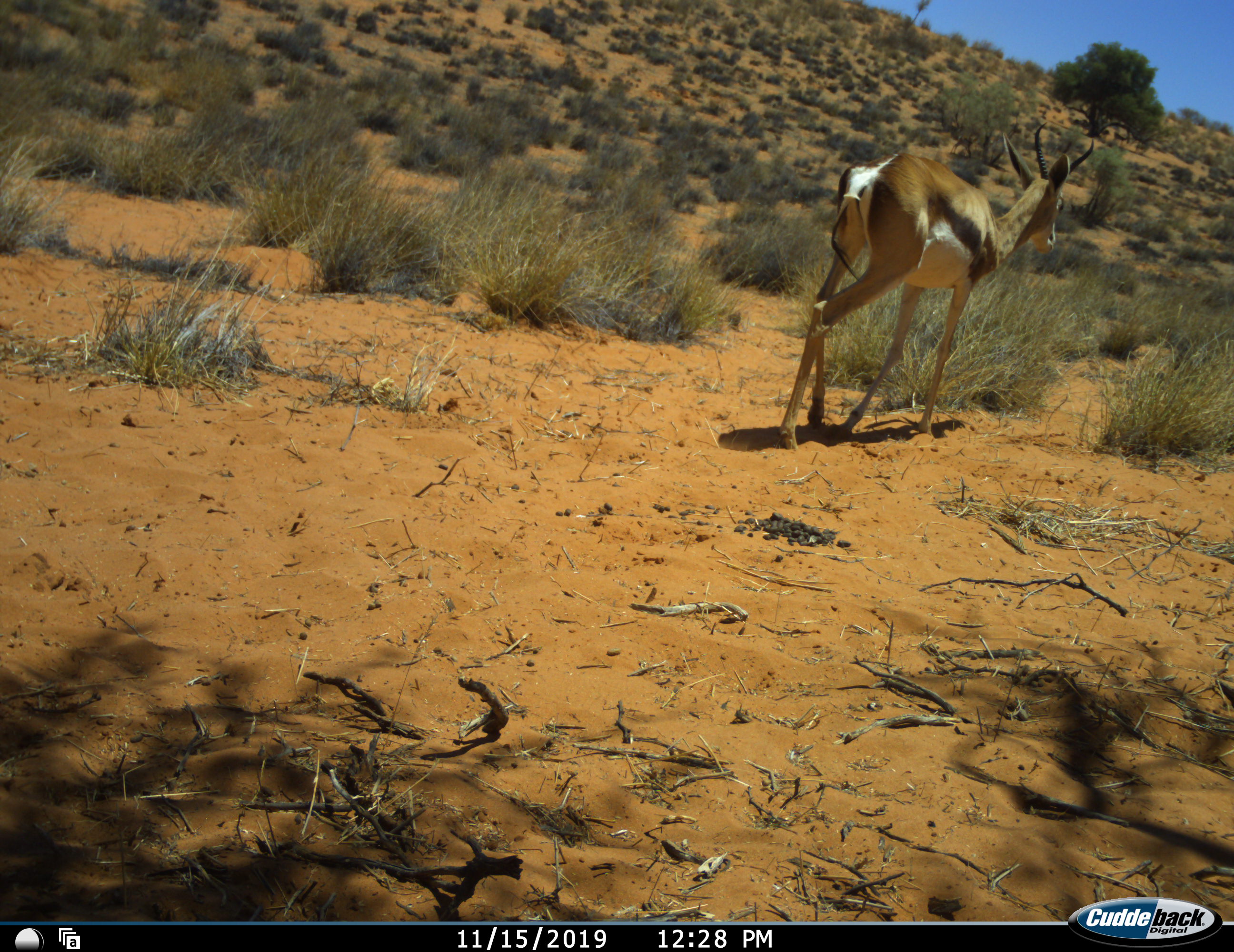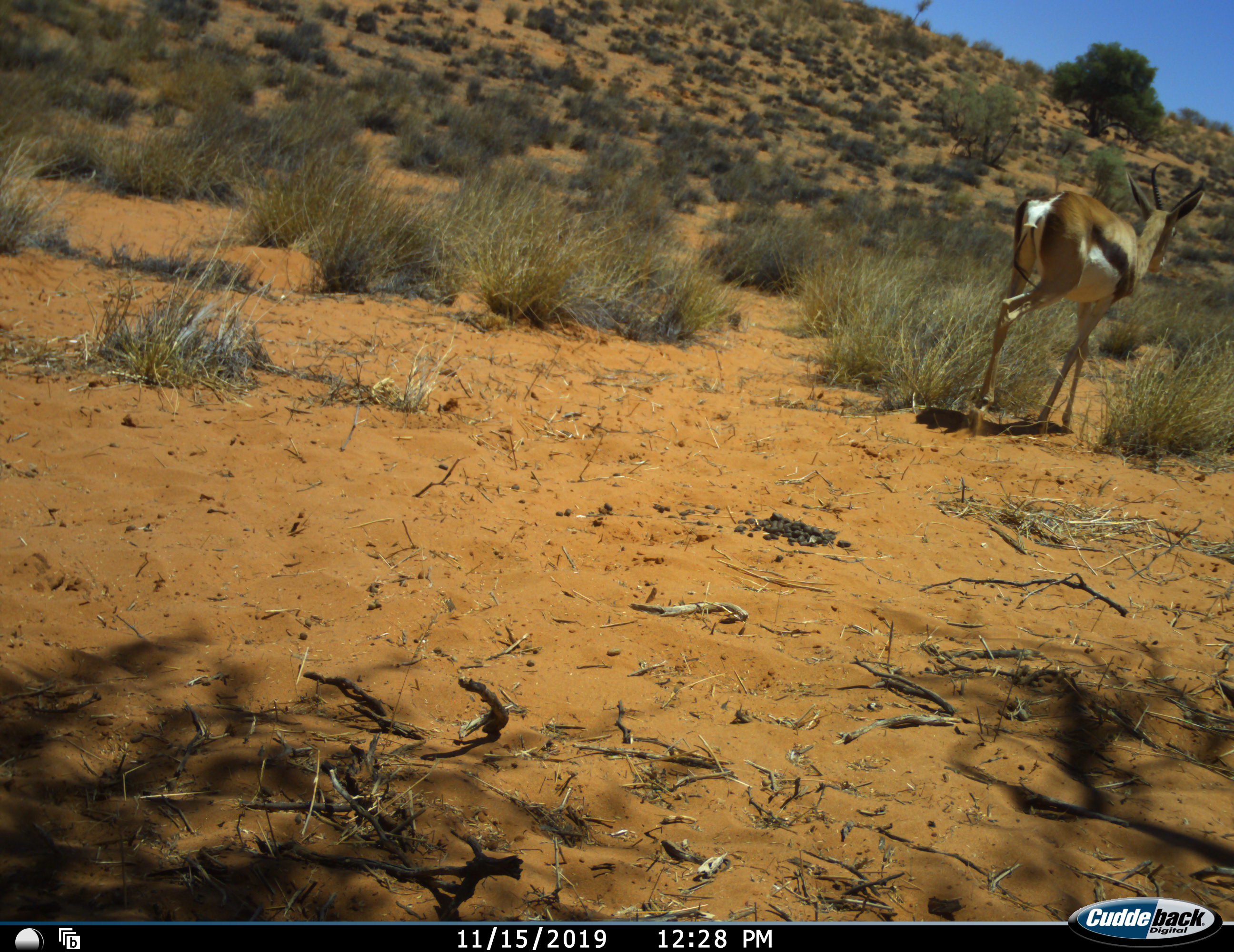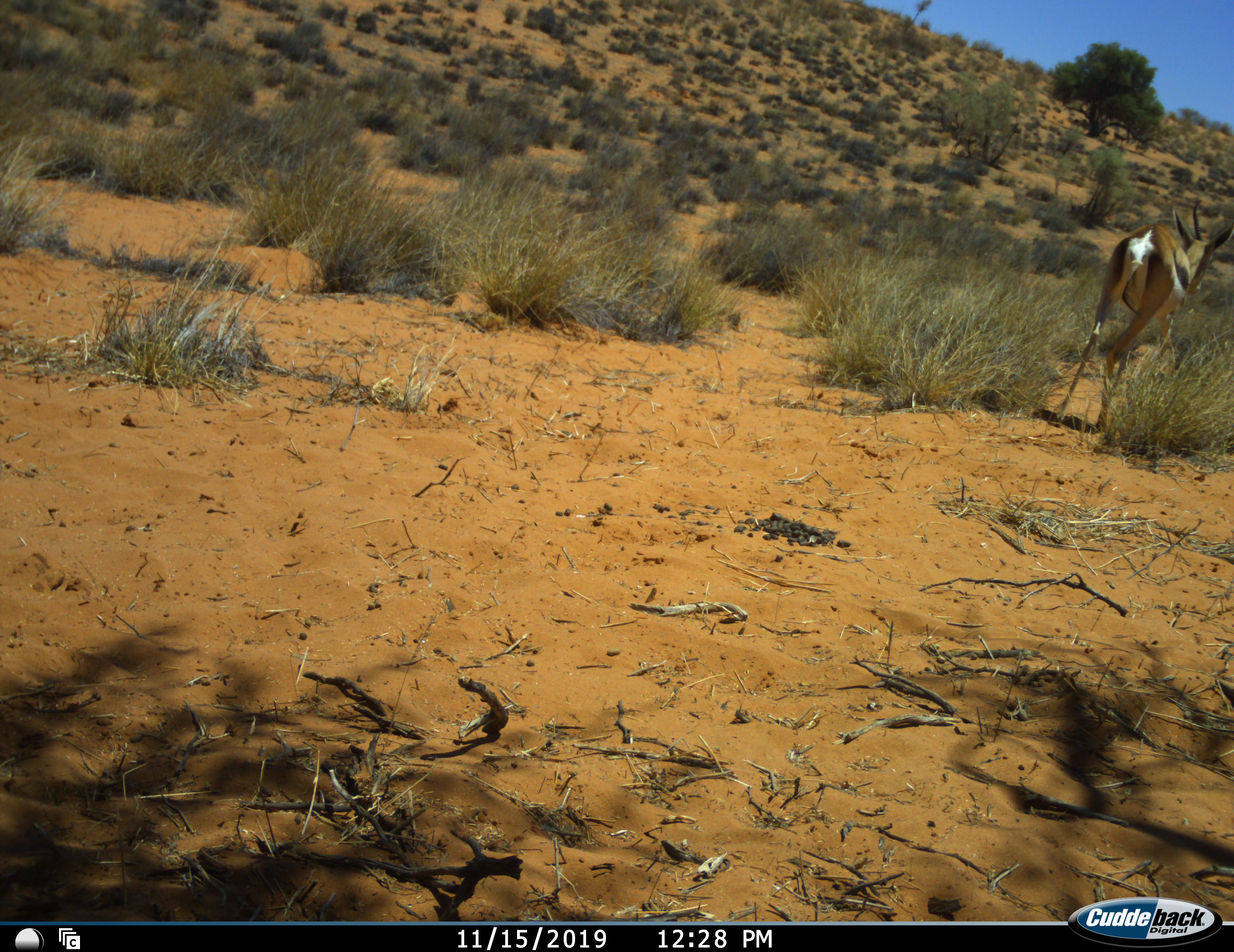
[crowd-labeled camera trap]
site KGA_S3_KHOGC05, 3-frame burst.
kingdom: Animalia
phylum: Chordata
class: Mammalia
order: Artiodactyla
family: Bovidae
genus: Antidorcas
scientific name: Antidorcas marsupialis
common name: springbok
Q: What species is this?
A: Springbok (Antidorcas marsupialis).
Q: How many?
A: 1.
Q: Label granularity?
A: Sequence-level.